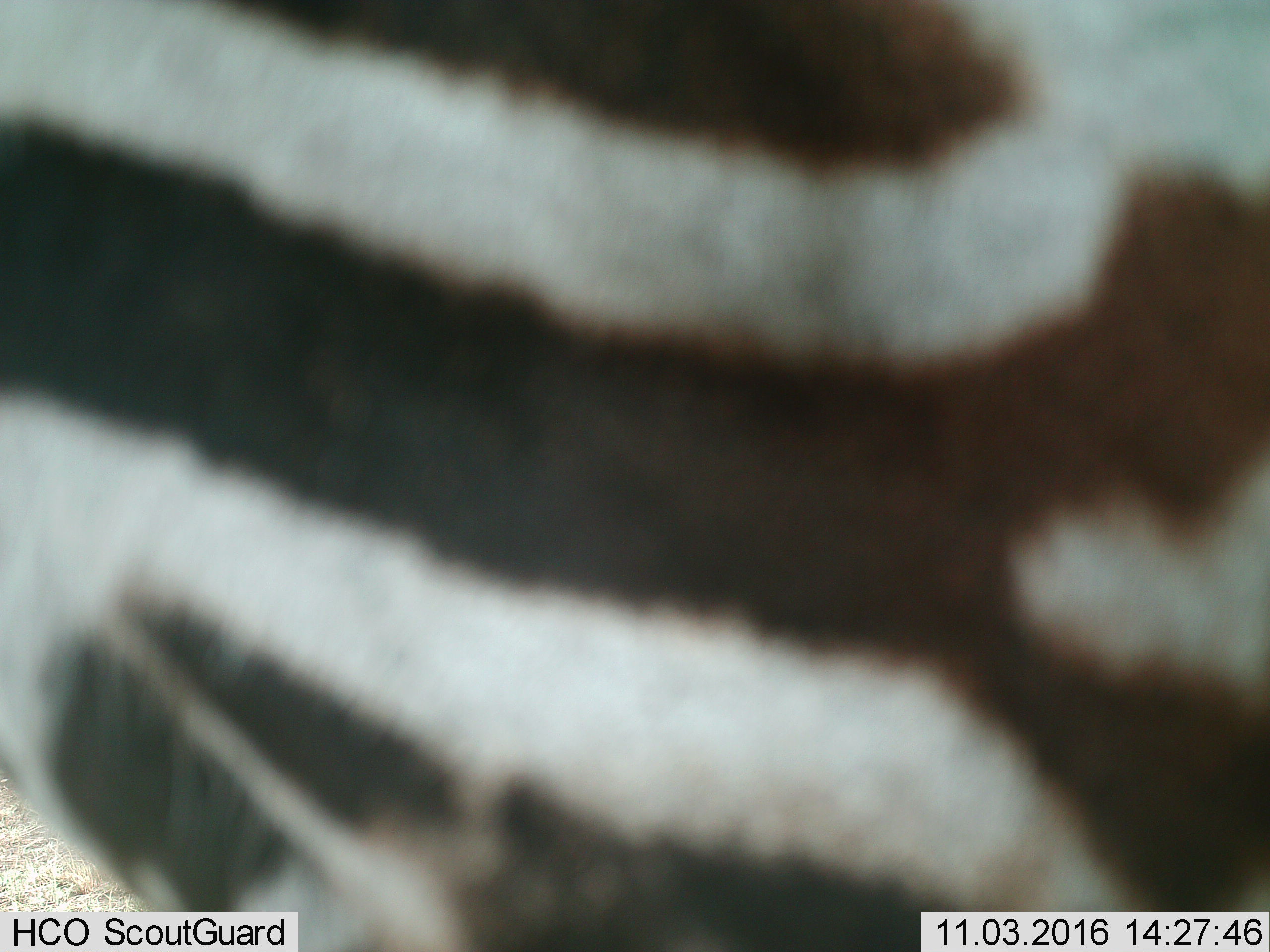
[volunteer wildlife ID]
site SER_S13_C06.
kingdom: Animalia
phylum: Chordata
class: Mammalia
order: Perissodactyla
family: Equidae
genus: Equus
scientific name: Equus quagga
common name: plains zebra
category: zebraplains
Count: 1.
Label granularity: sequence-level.